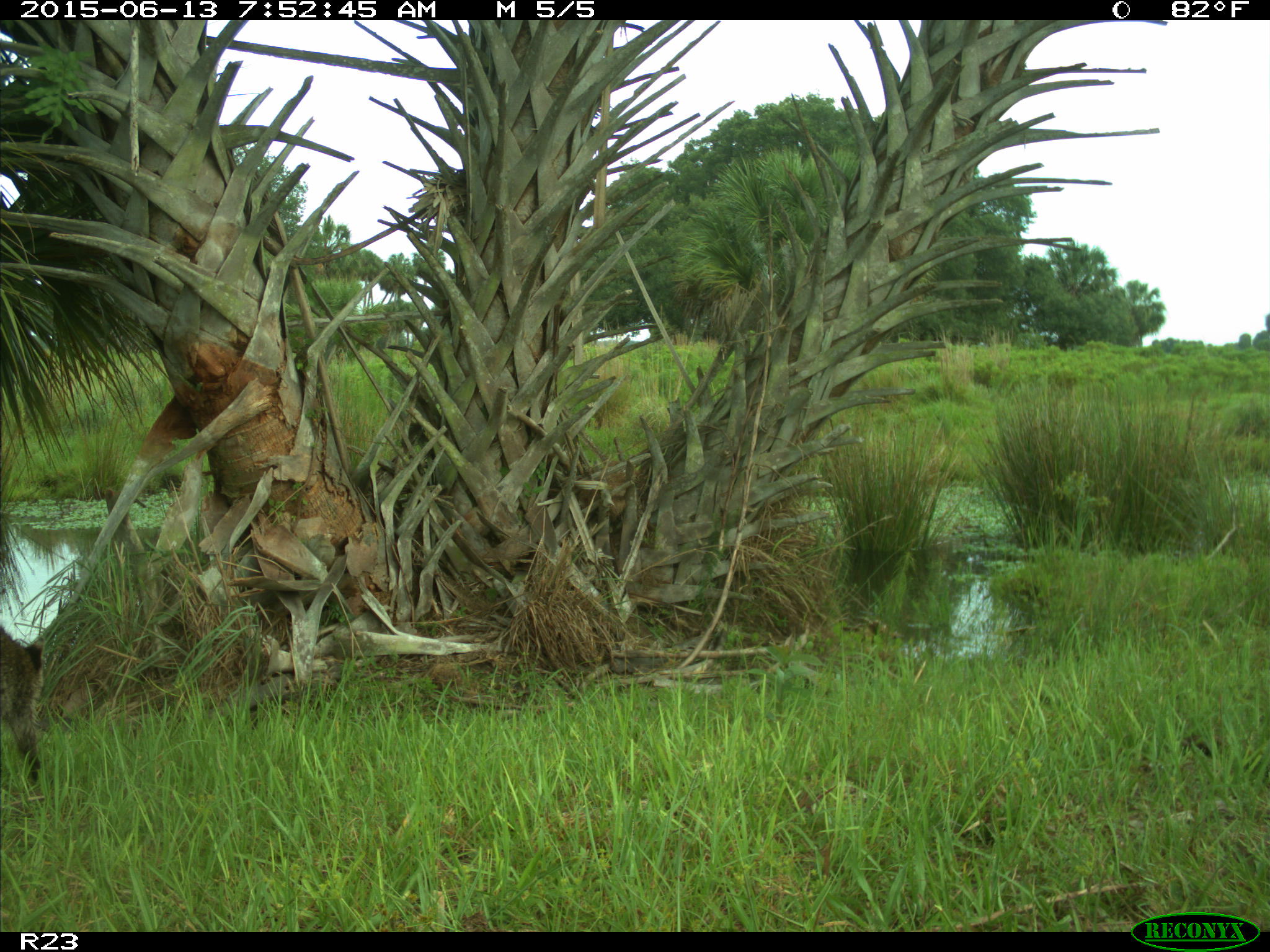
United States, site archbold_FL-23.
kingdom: Animalia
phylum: Chordata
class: Mammalia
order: Artiodactyla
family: Bovidae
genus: Bos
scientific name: Bos taurus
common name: domestic cow